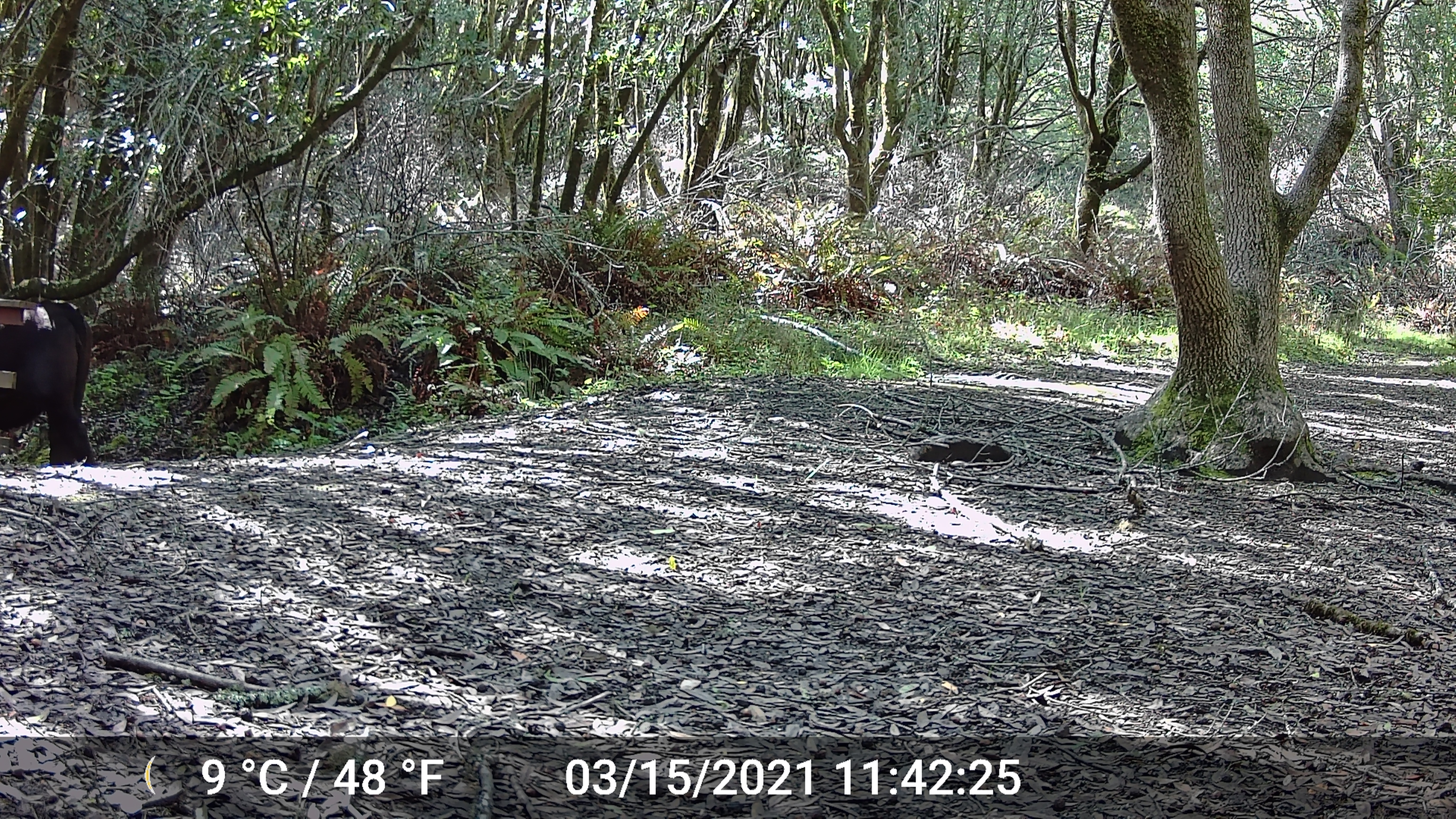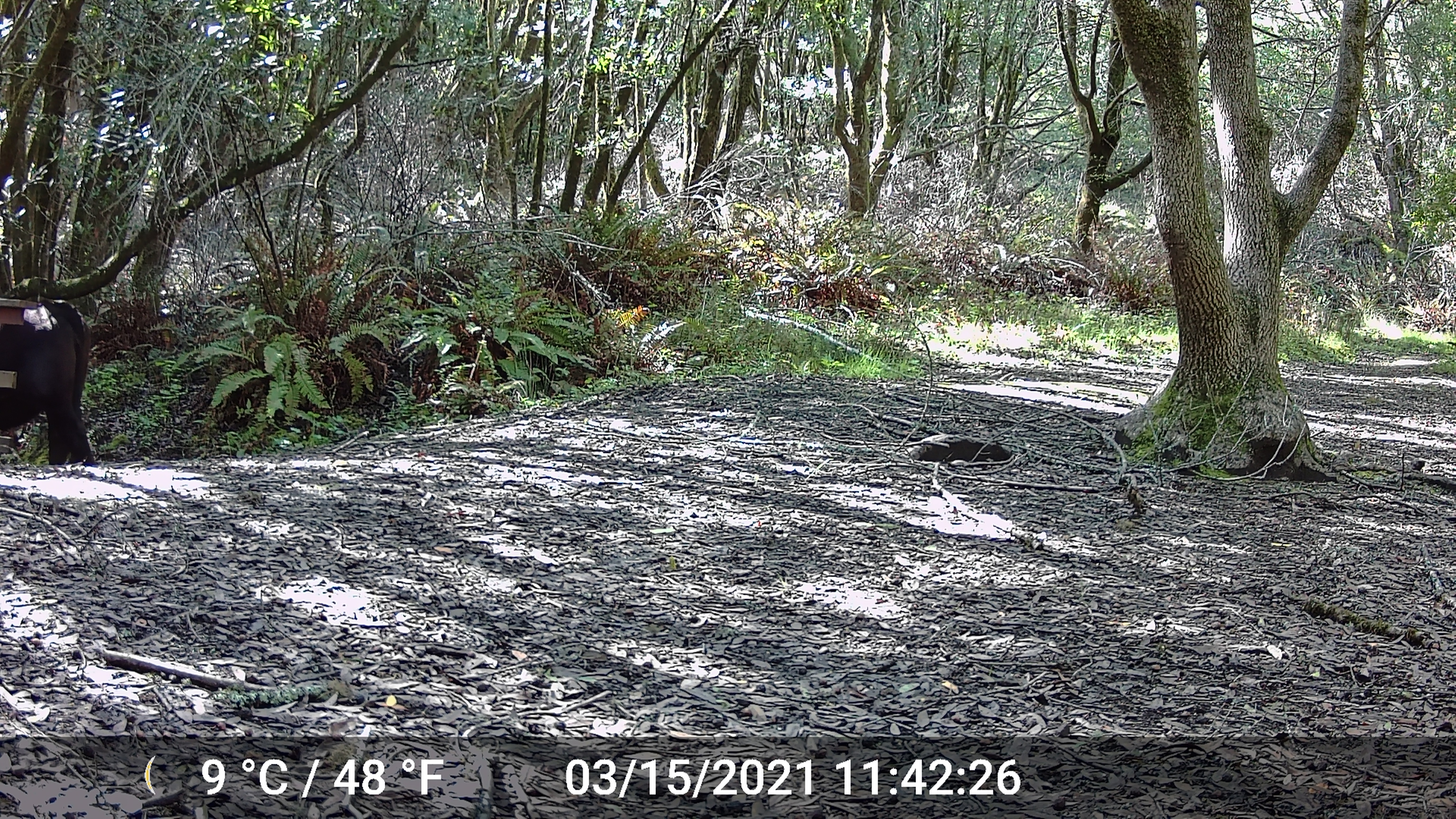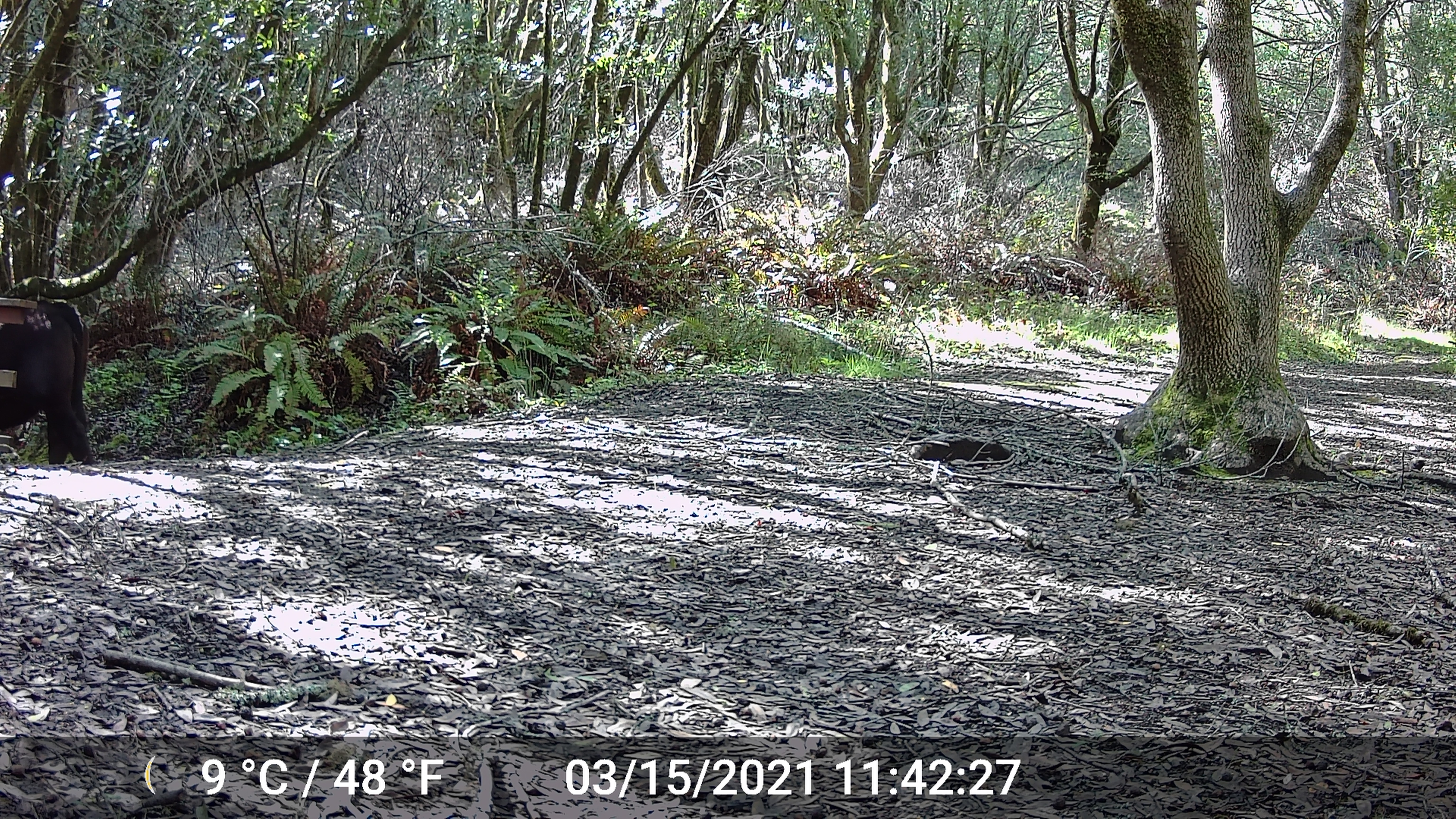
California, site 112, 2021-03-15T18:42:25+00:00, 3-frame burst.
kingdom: Animalia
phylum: Chordata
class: Mammalia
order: Artiodactyla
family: Bovidae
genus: Bos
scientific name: Bos taurus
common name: domestic cattle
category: cattle